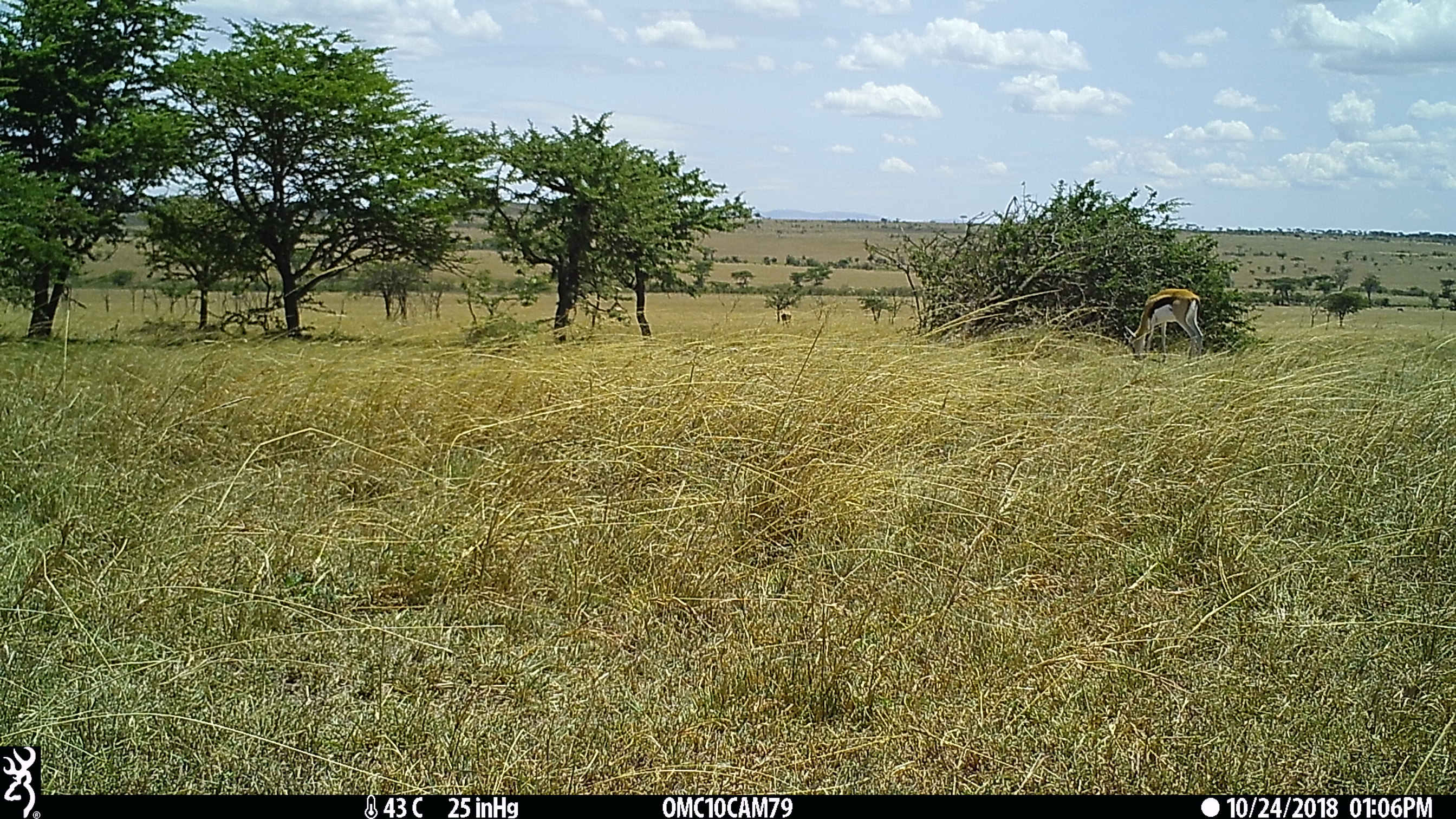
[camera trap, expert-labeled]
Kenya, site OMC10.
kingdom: Animalia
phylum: Chordata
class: Mammalia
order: Artiodactyla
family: Bovidae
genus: Eudorcas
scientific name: Eudorcas thomsonii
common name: thomon's gazelle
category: gazelle thomsons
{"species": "gazelle thomsons (thomon's gazelle) (Eudorcas thomsonii)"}